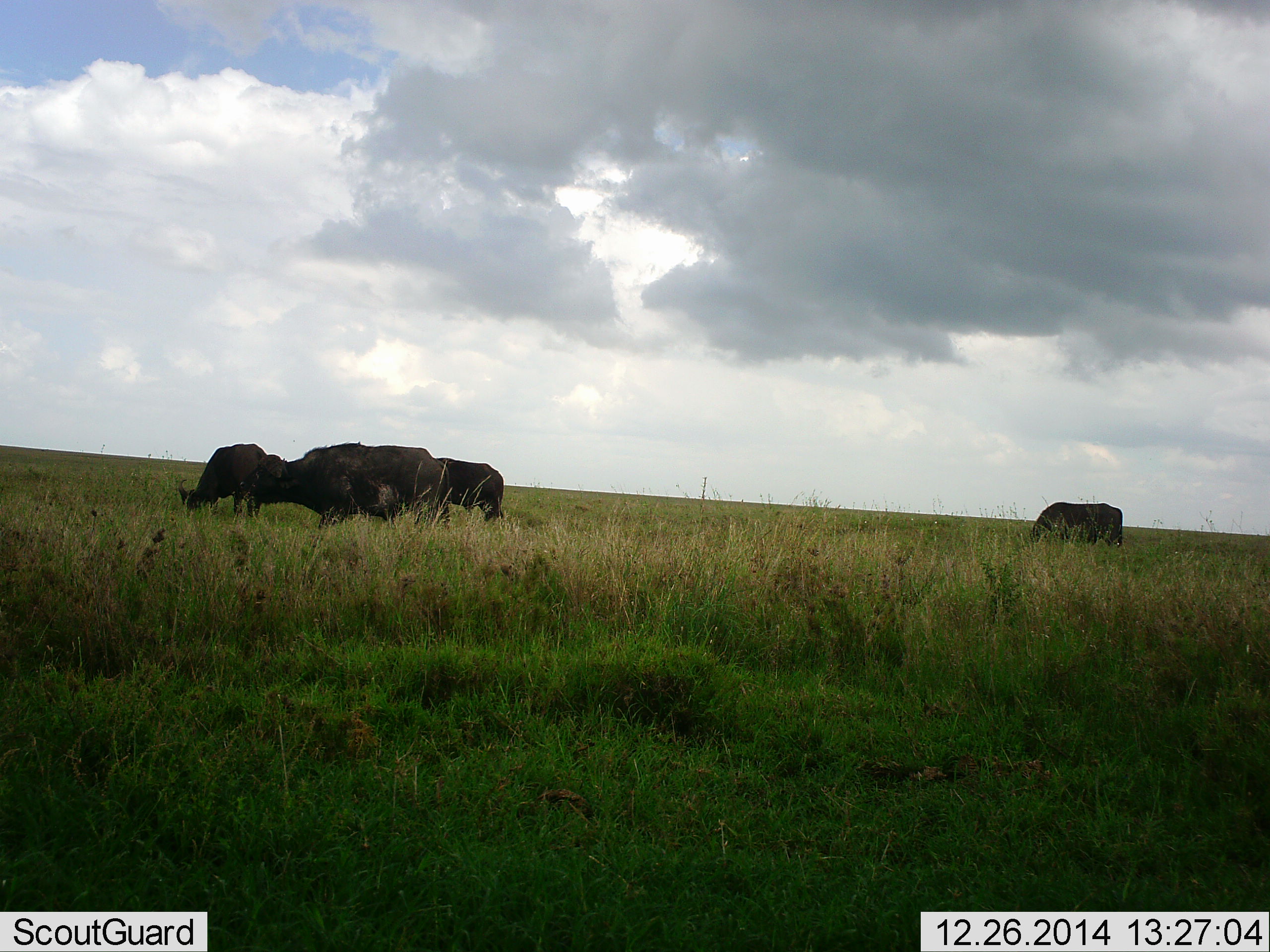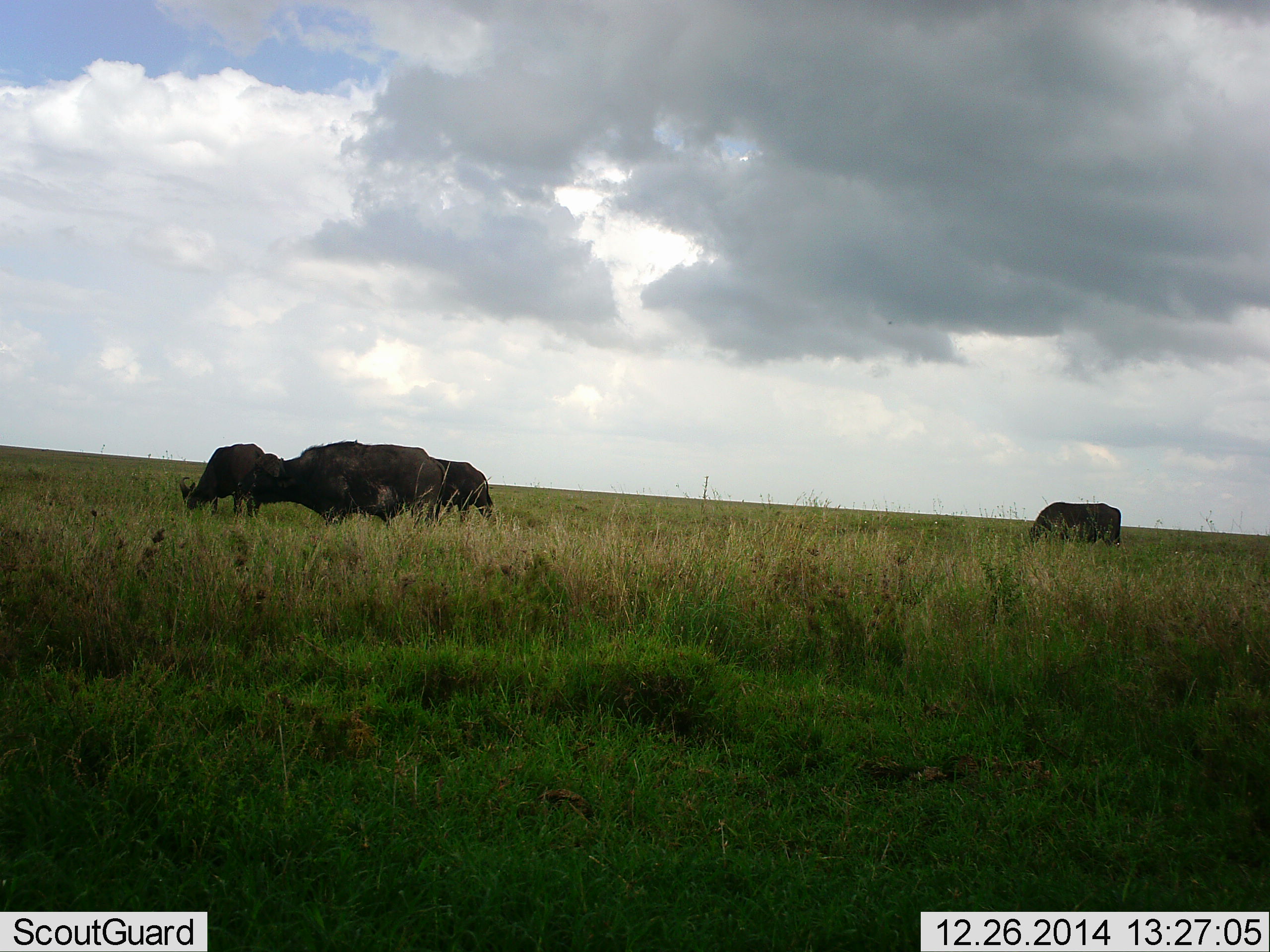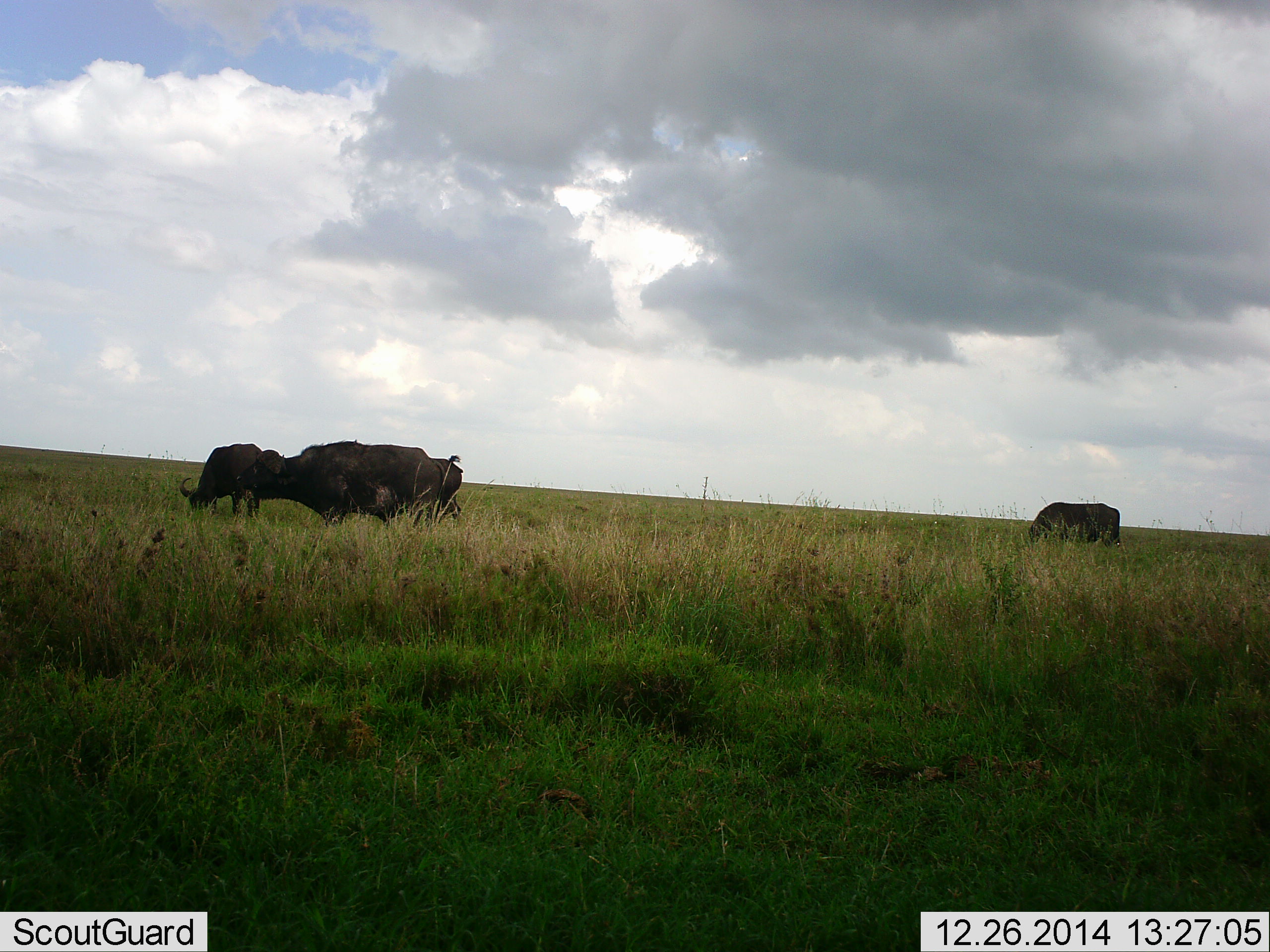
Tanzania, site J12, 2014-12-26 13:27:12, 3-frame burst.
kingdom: Animalia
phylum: Chordata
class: Mammalia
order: Artiodactyla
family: Bovidae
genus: Syncerus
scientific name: Syncerus caffer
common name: cape buffalo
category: buffalo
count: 5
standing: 60%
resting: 0%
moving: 50%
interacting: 0%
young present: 10%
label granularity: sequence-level